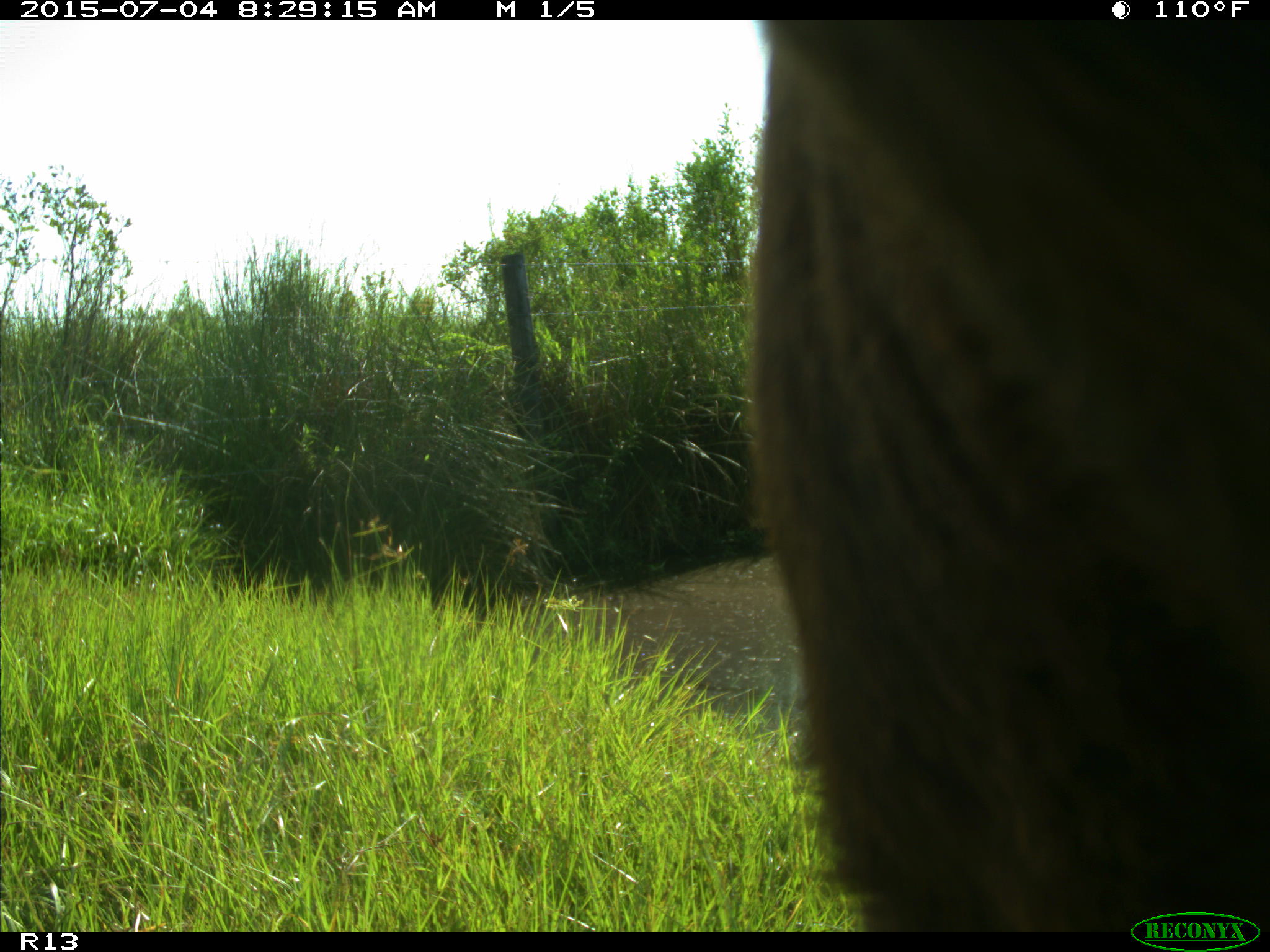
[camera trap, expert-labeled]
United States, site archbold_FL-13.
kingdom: Animalia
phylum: Chordata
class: Mammalia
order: Artiodactyla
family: Bovidae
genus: Bos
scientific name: Bos taurus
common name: domestic cow